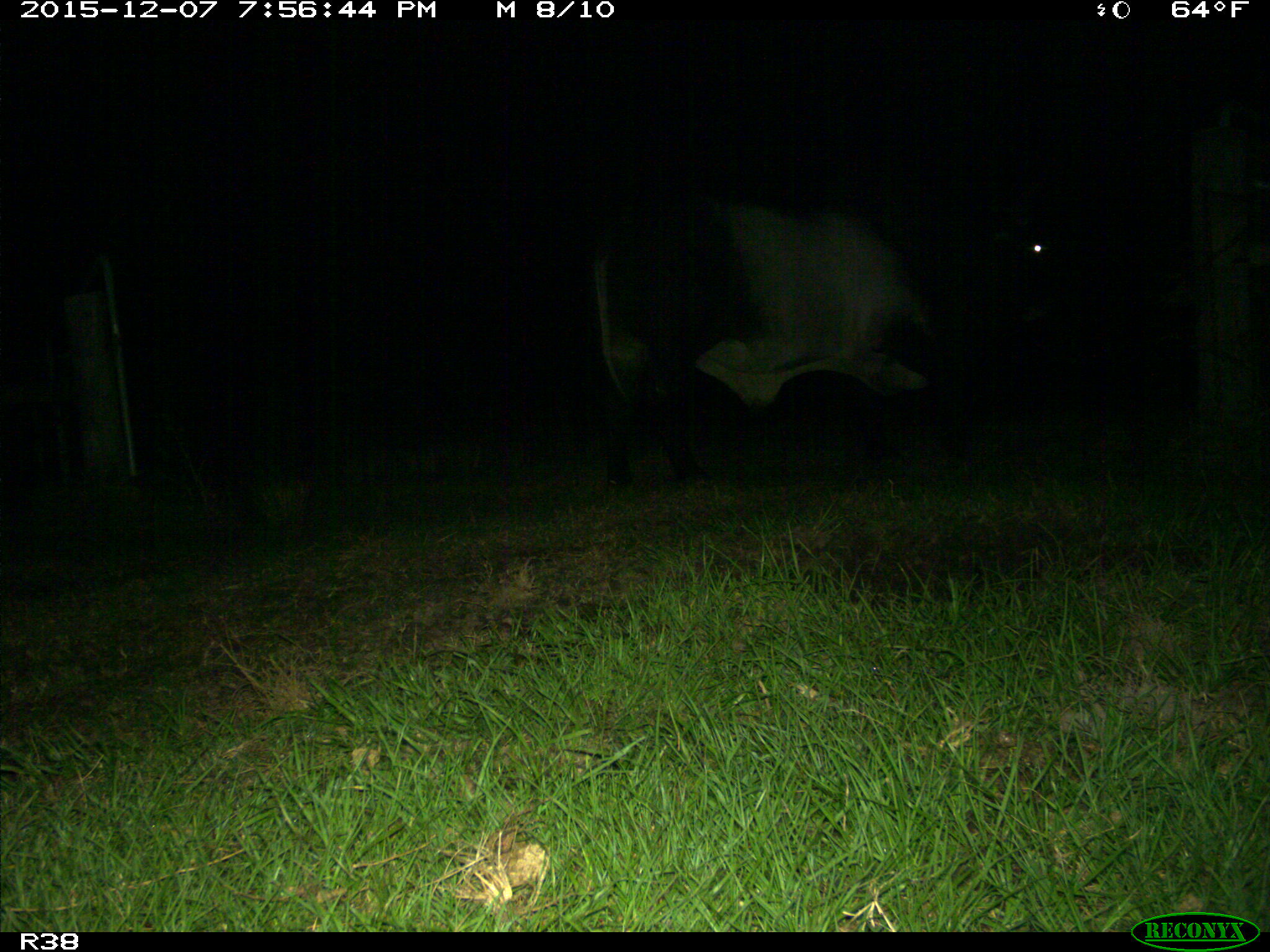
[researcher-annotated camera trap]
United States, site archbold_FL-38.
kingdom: Animalia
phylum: Chordata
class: Mammalia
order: Artiodactyla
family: Bovidae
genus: Bos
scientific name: Bos taurus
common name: domestic cow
Bos taurus (domestic cow).